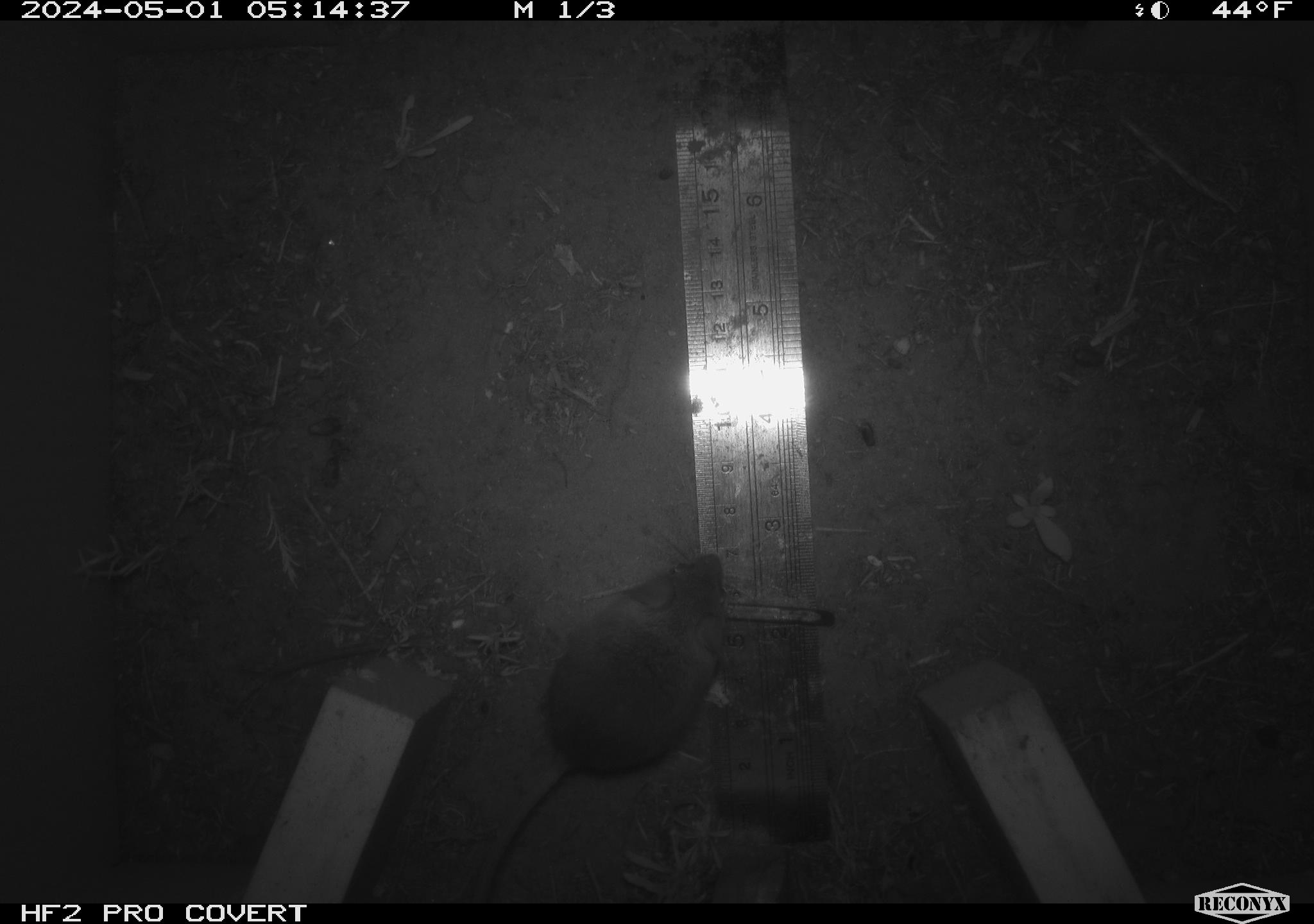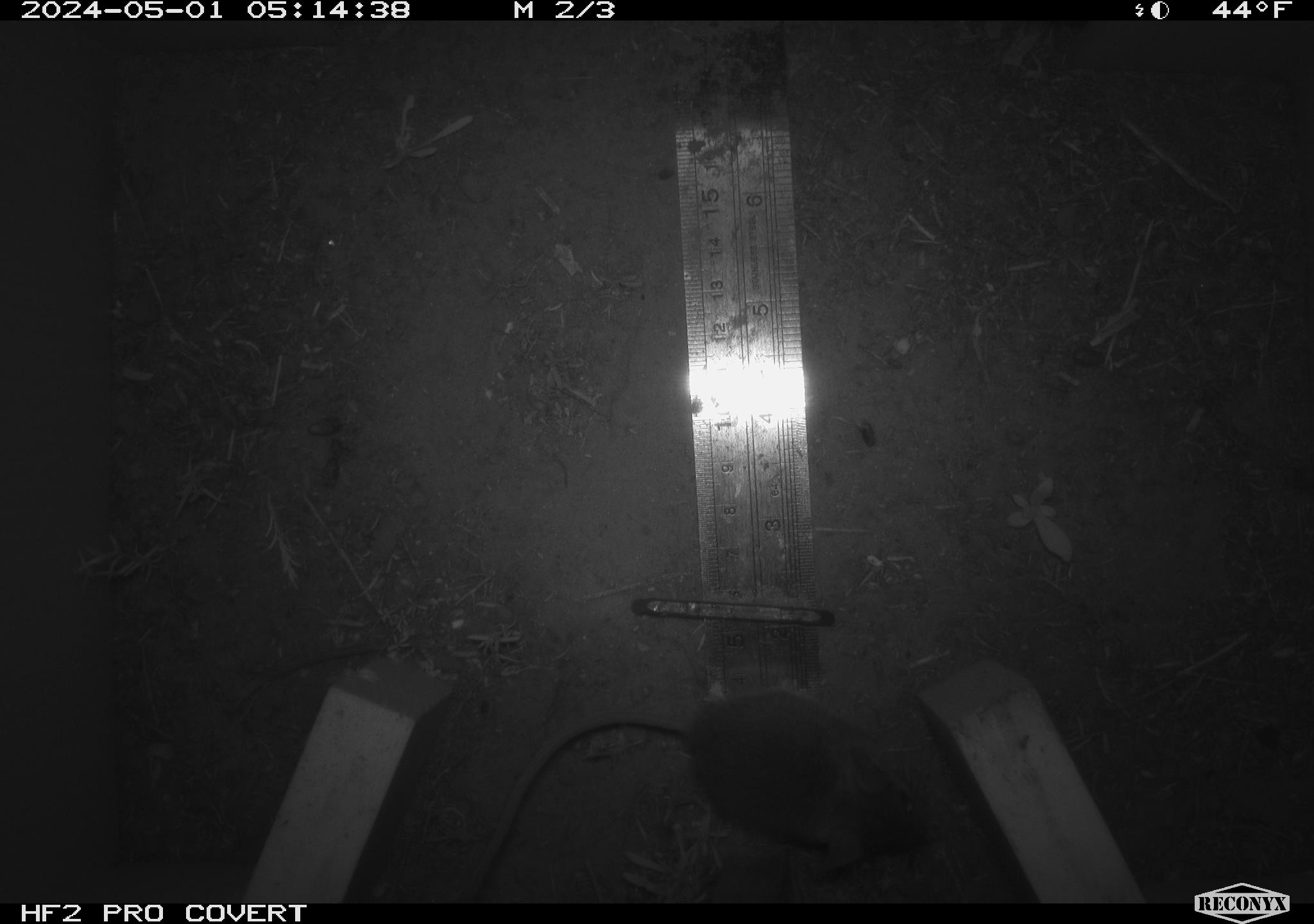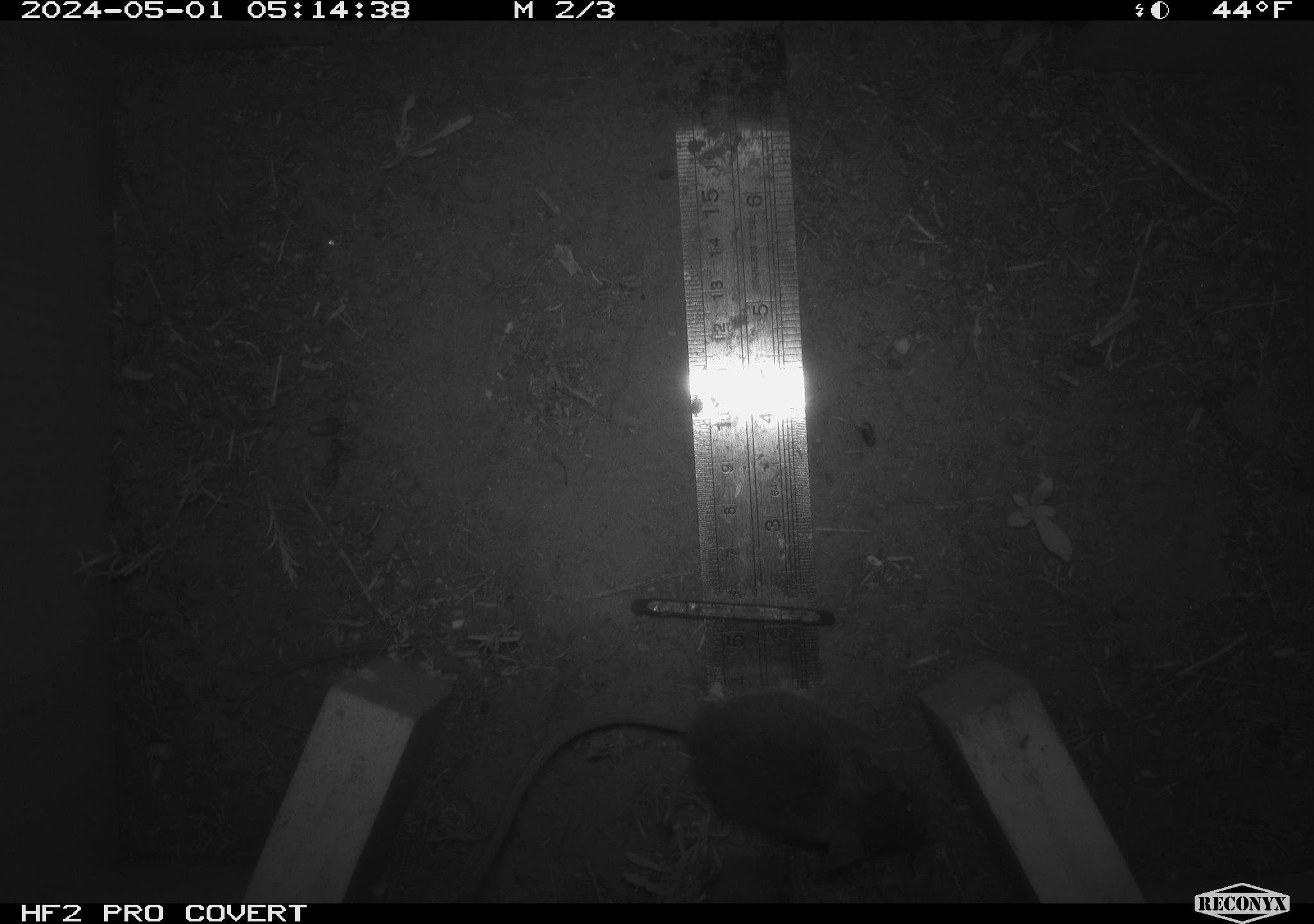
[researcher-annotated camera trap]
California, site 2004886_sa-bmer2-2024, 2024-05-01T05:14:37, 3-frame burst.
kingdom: Animalia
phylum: Chordata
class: Mammalia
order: Rodentia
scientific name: Rodentia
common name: mouse species